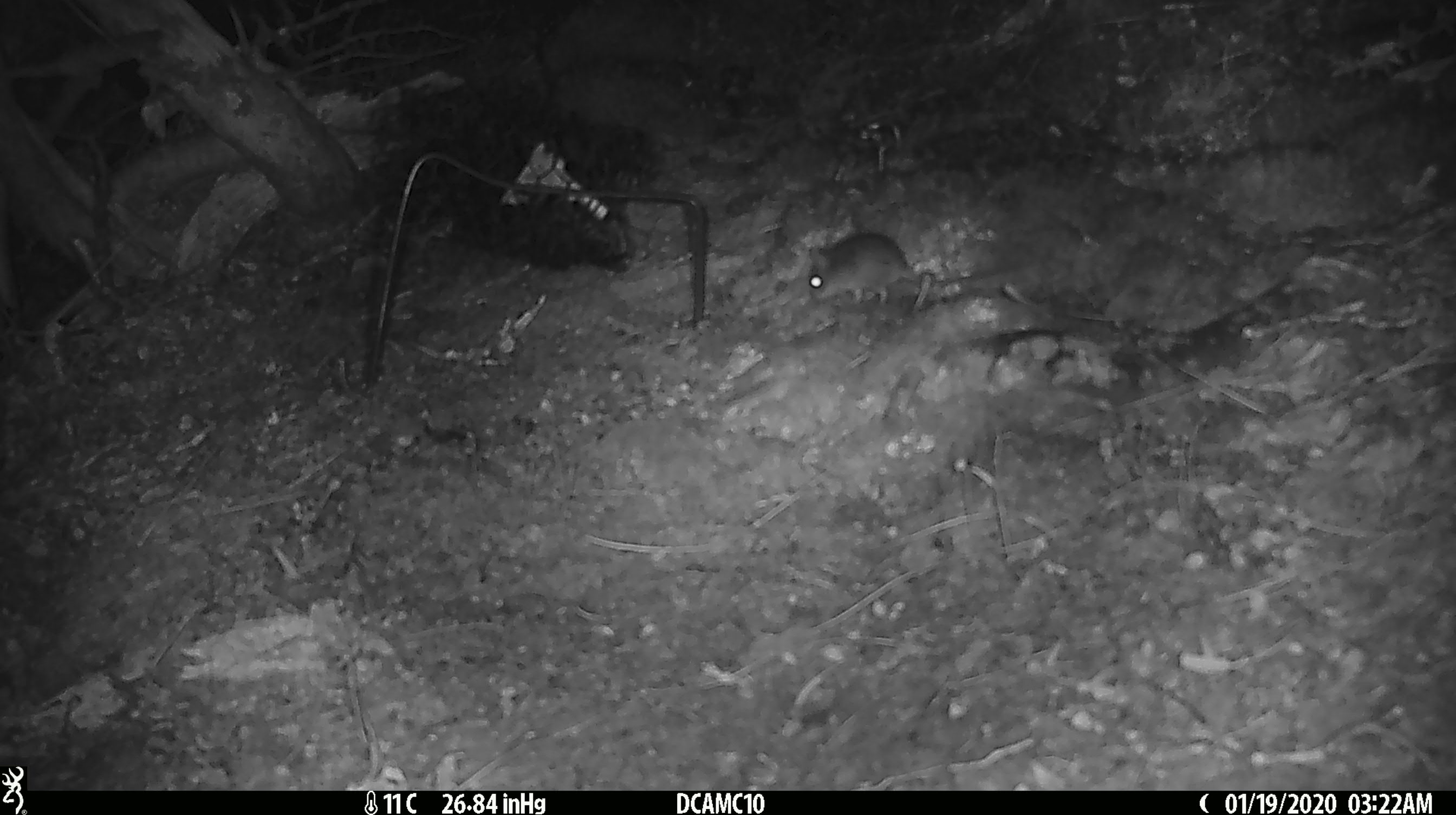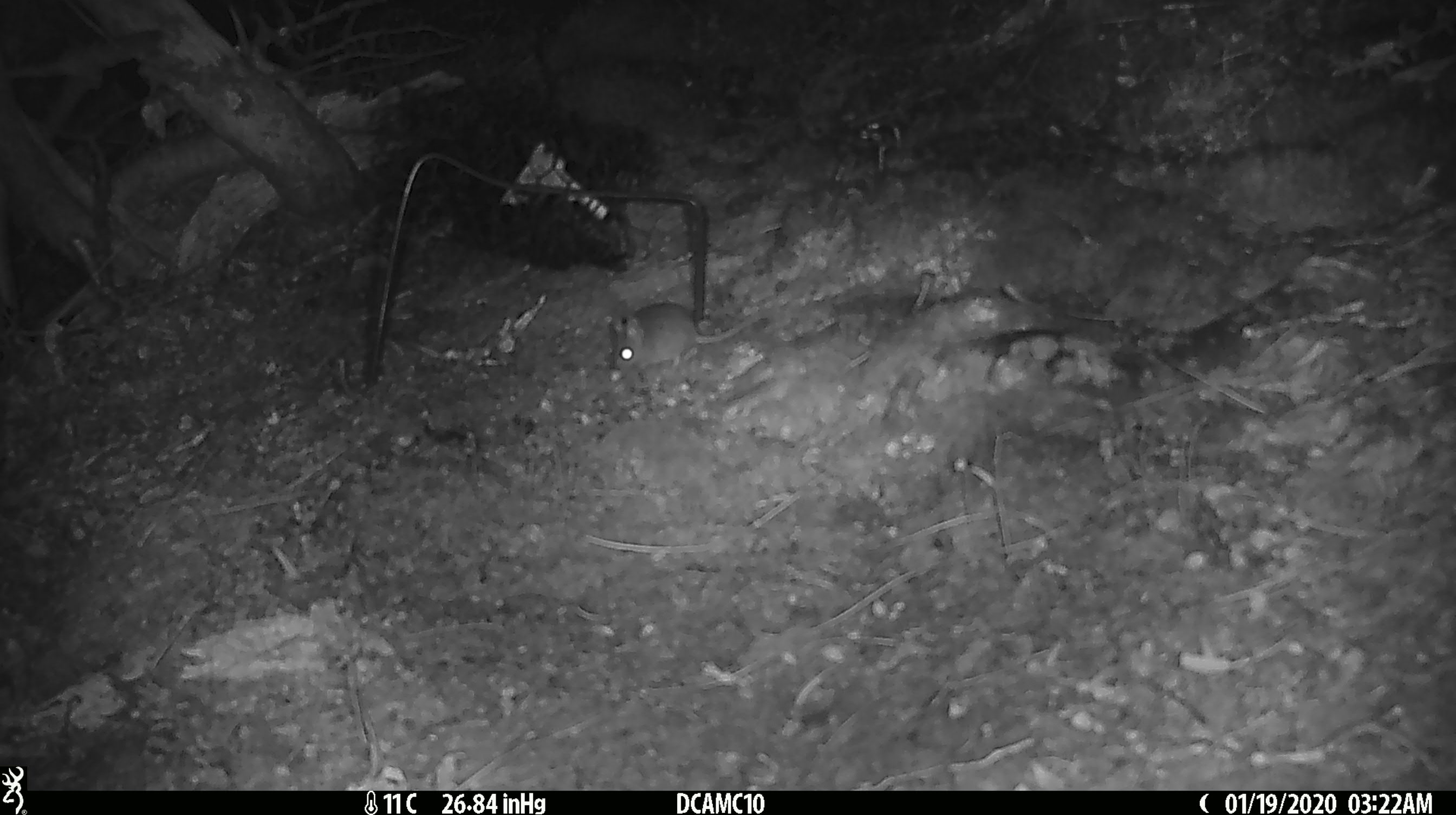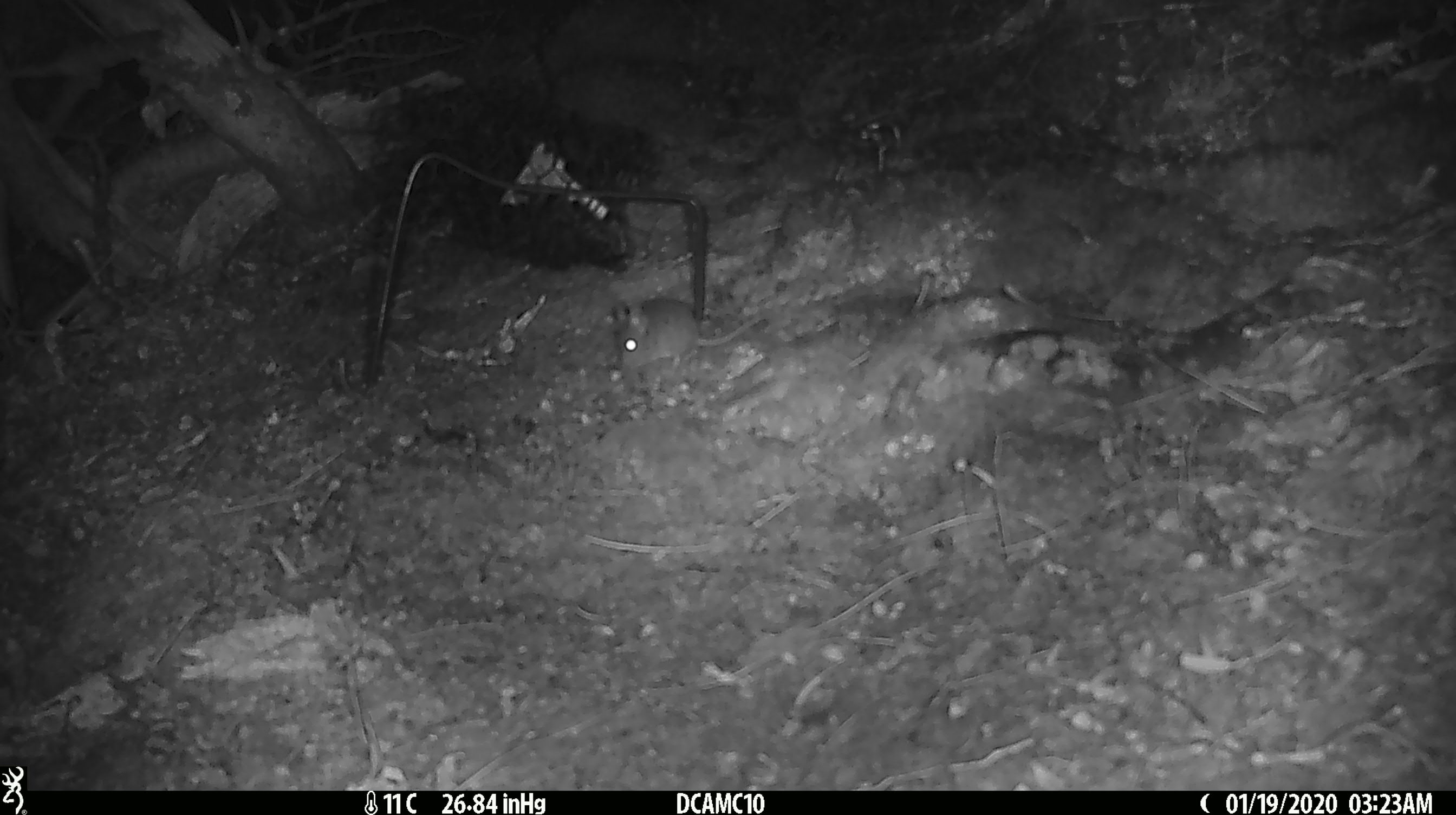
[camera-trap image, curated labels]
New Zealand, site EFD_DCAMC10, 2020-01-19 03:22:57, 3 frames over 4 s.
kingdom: Animalia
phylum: Chordata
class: Mammalia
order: Rodentia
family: Muridae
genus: Mus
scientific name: Mus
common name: mouse